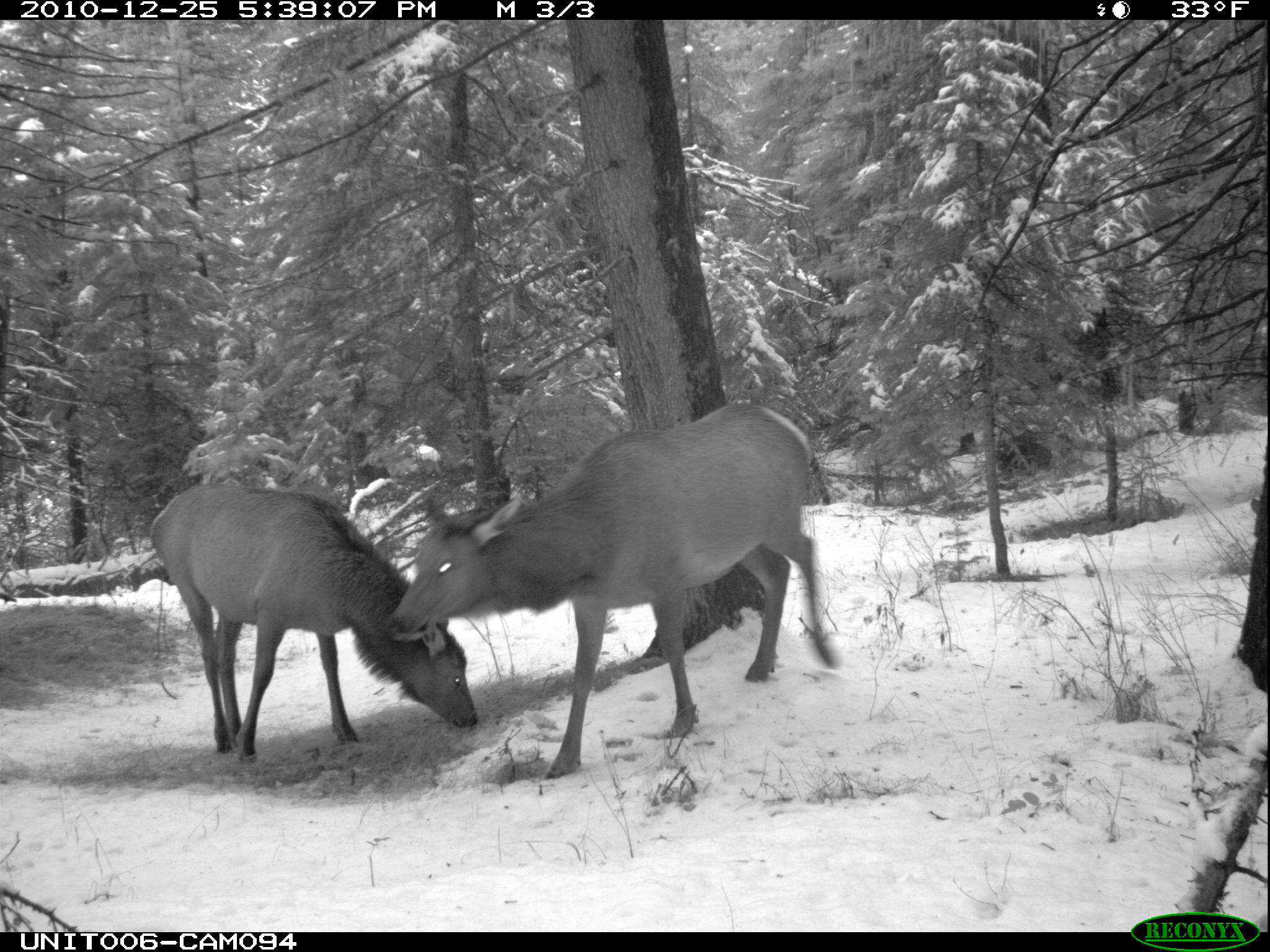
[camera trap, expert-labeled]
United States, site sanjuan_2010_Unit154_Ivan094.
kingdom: Animalia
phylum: Chordata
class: Mammalia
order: Artiodactyla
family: Cervidae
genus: Cervus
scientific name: Cervus elaphus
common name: red deer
Cervus elaphus (red deer).